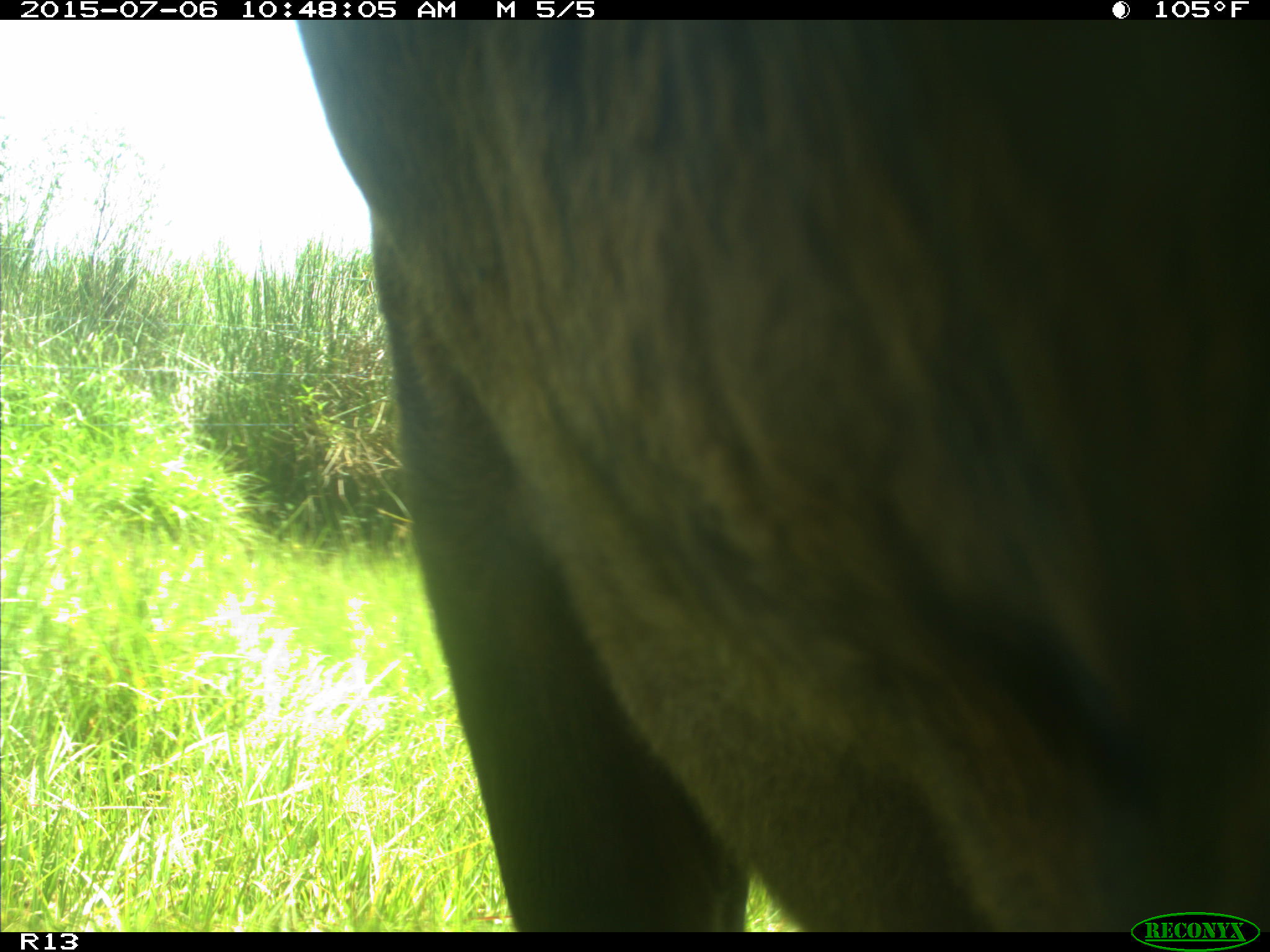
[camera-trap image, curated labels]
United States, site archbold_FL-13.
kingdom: Animalia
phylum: Chordata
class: Mammalia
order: Artiodactyla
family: Bovidae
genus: Bos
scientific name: Bos taurus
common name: domestic cow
Bos taurus (domestic cow).